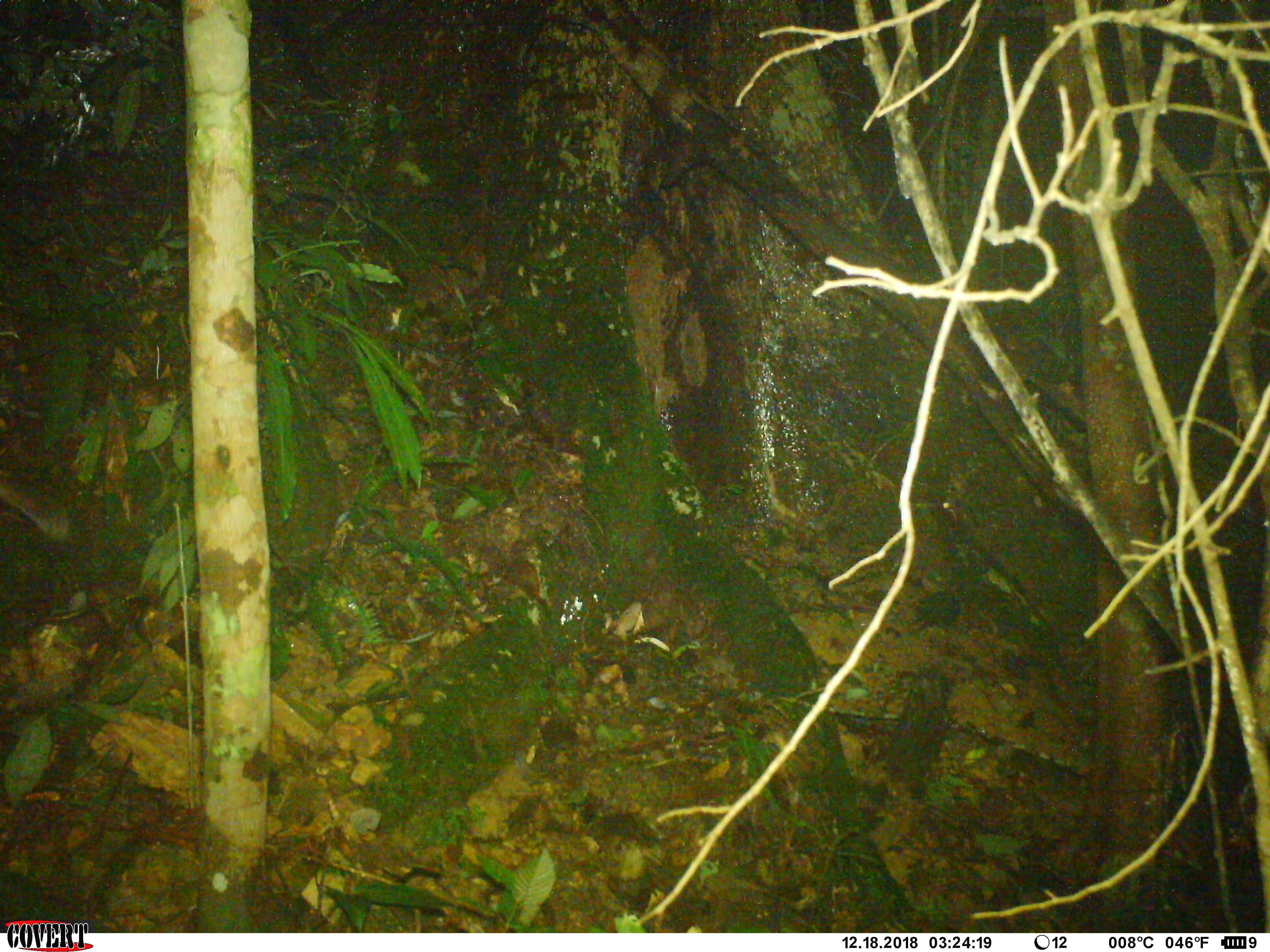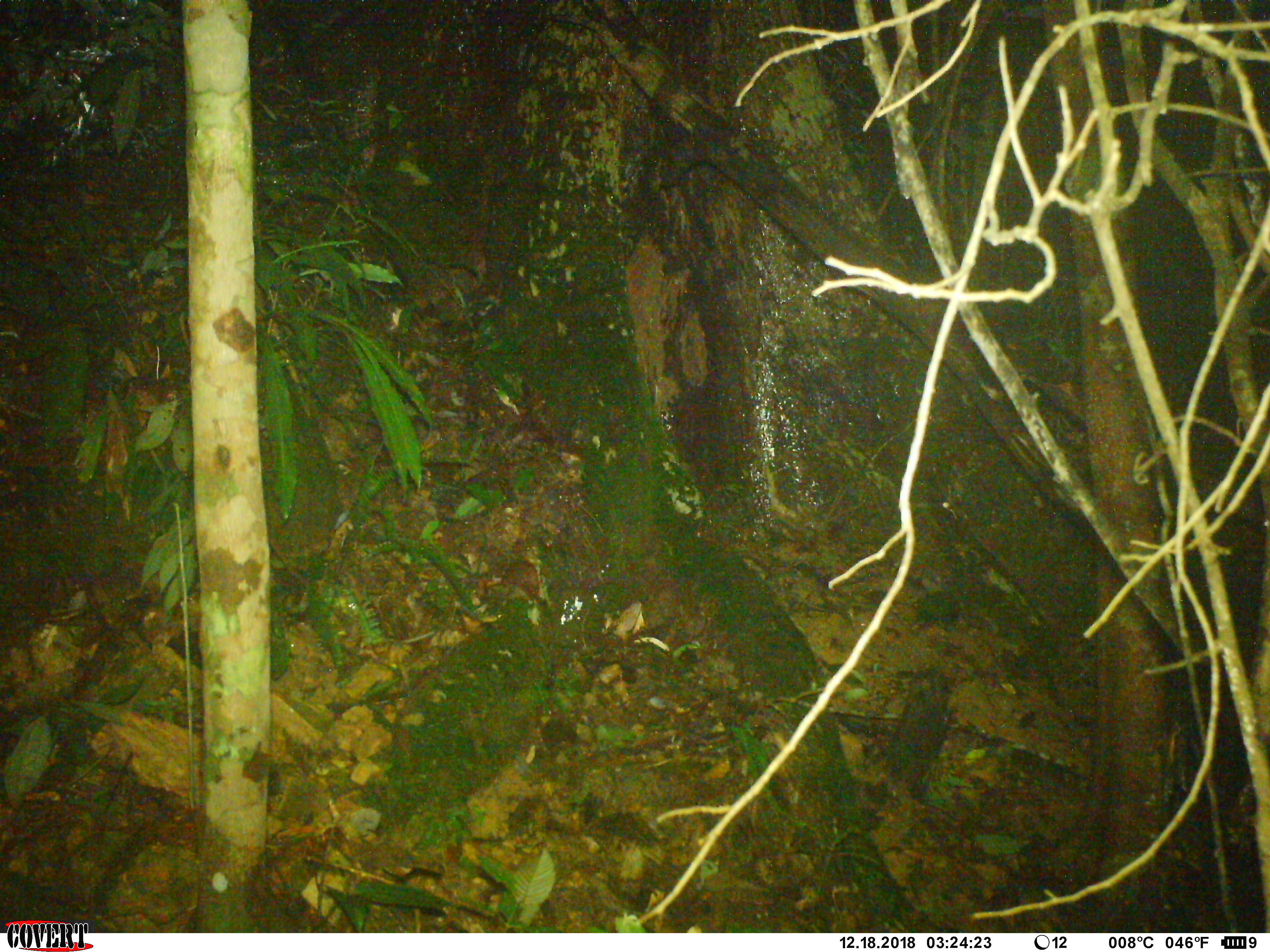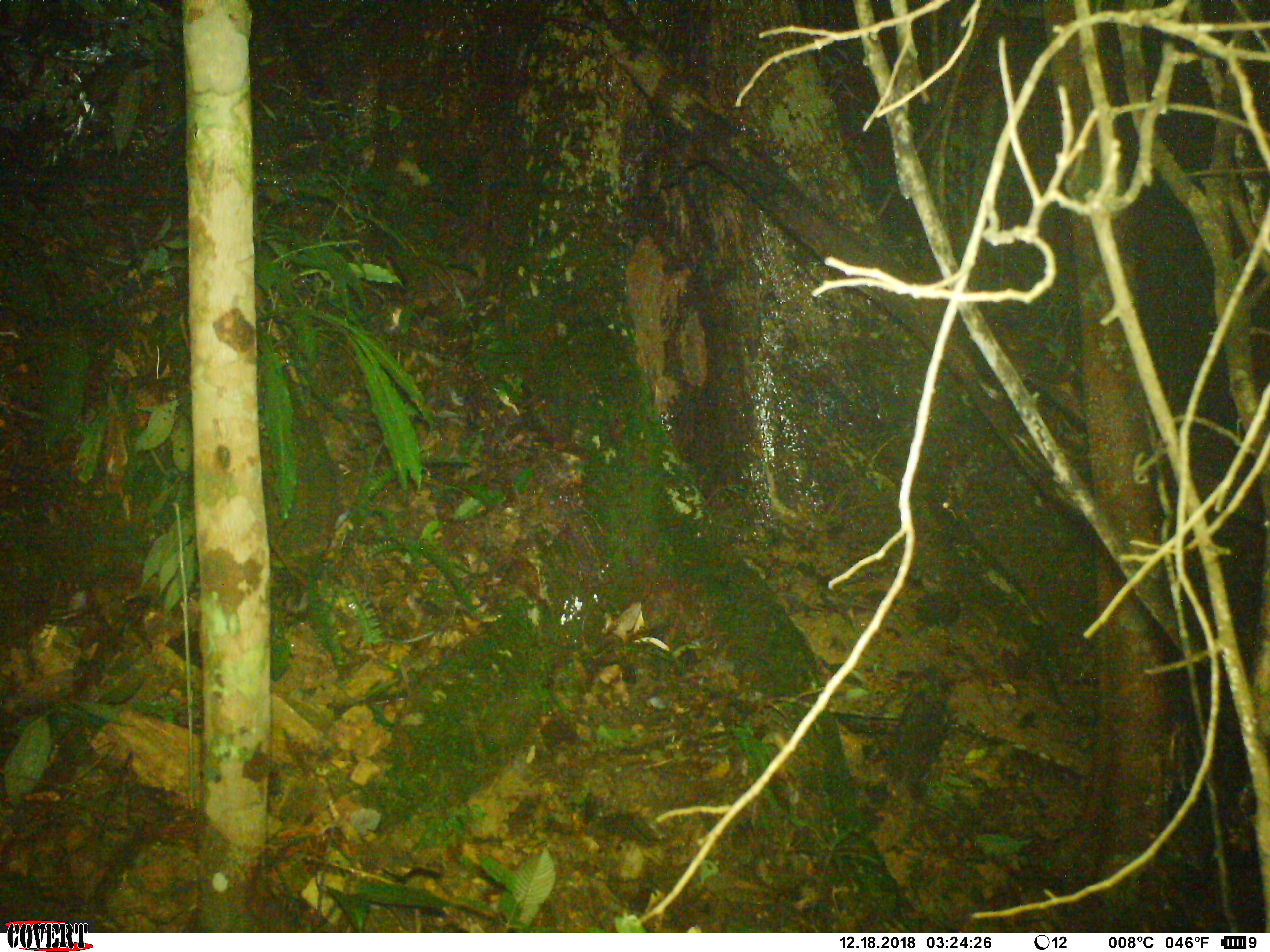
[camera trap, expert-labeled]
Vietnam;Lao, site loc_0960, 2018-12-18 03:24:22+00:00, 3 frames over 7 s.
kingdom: Animalia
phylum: Chordata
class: Mammalia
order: Rodentia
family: Sciuridae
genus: Dremomys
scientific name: Dremomys rufigenis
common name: red-cheeked squirrel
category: red cheeked squirrel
Red cheeked squirrel (red-cheeked squirrel) (Dremomys rufigenis). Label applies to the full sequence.